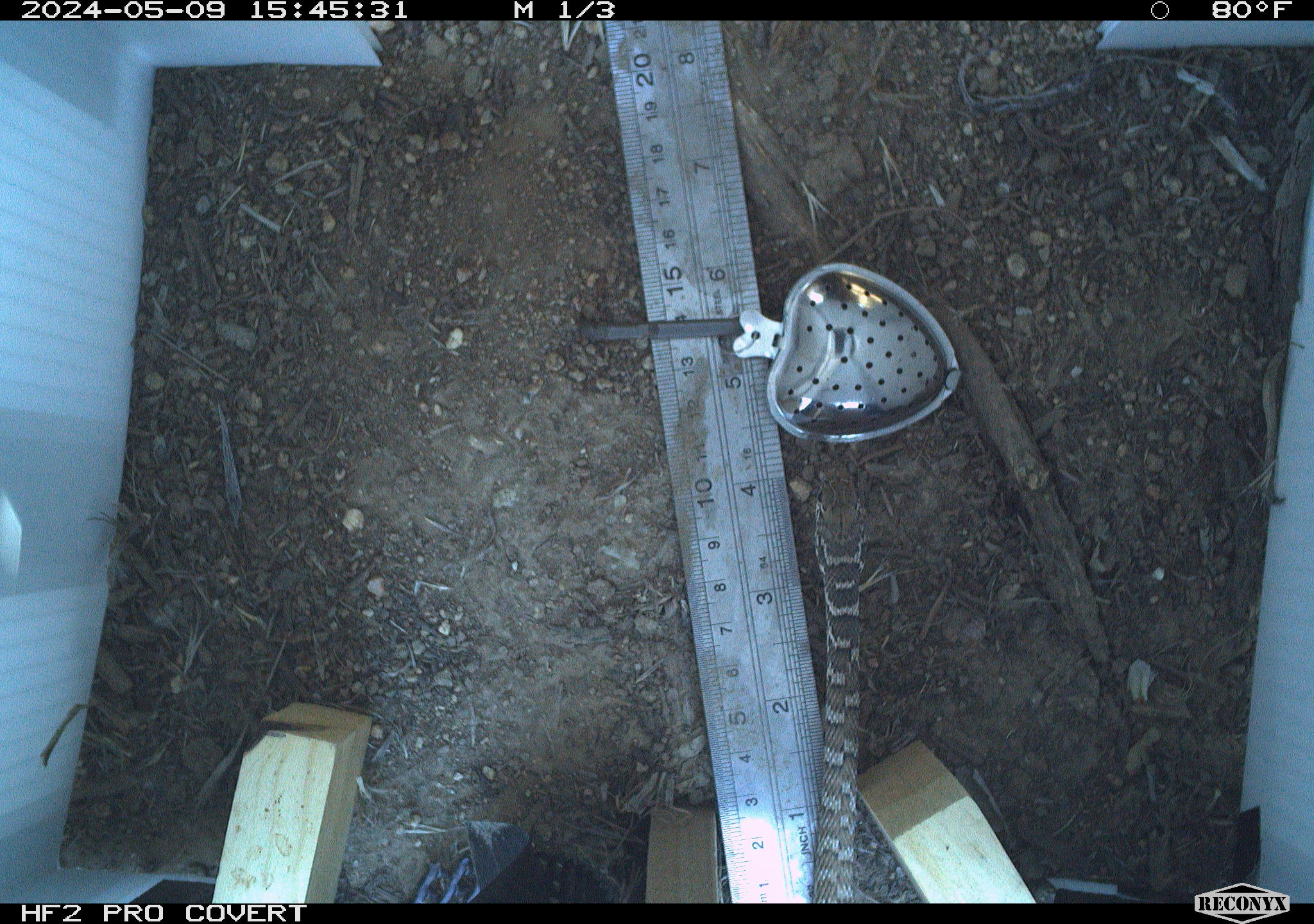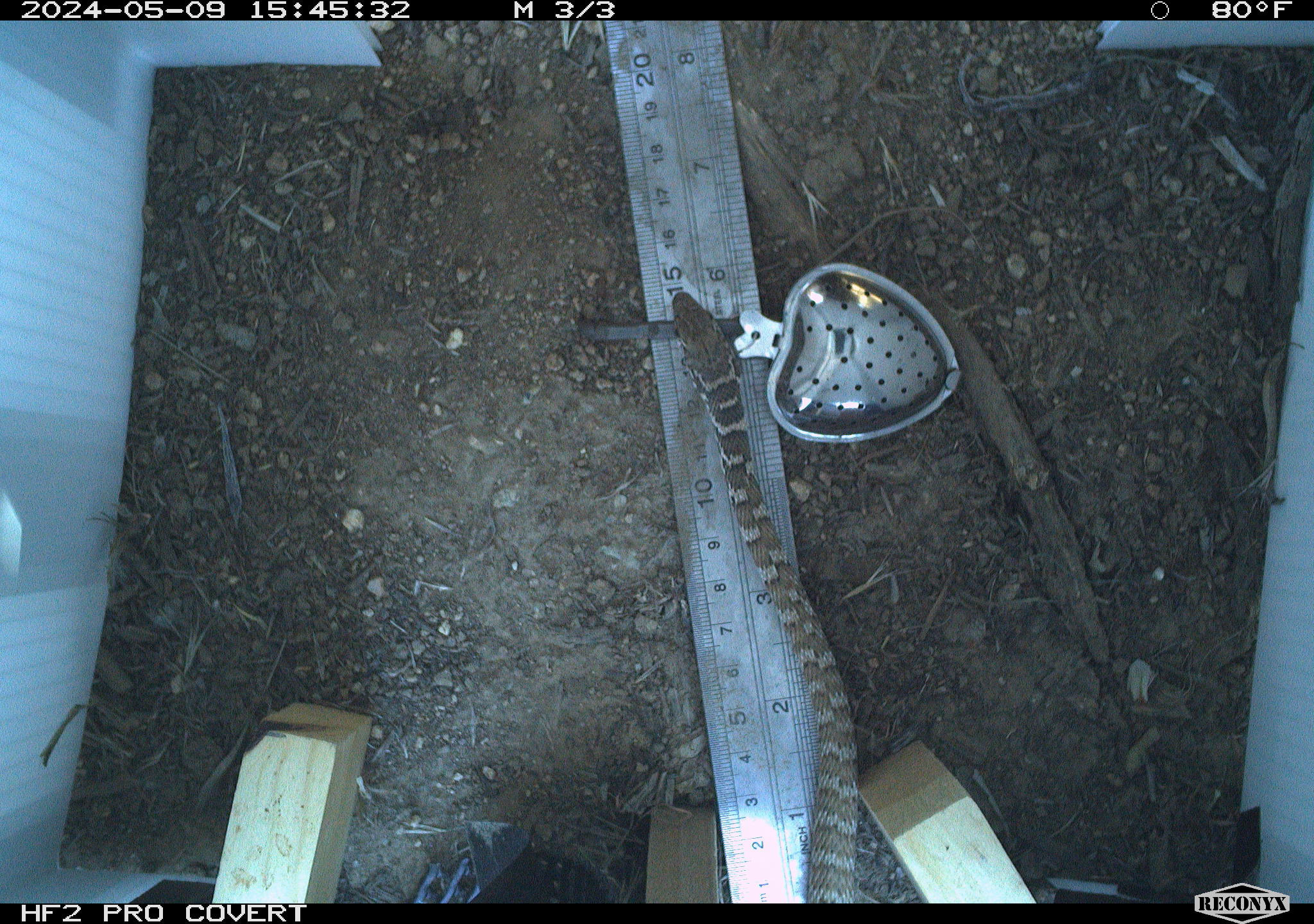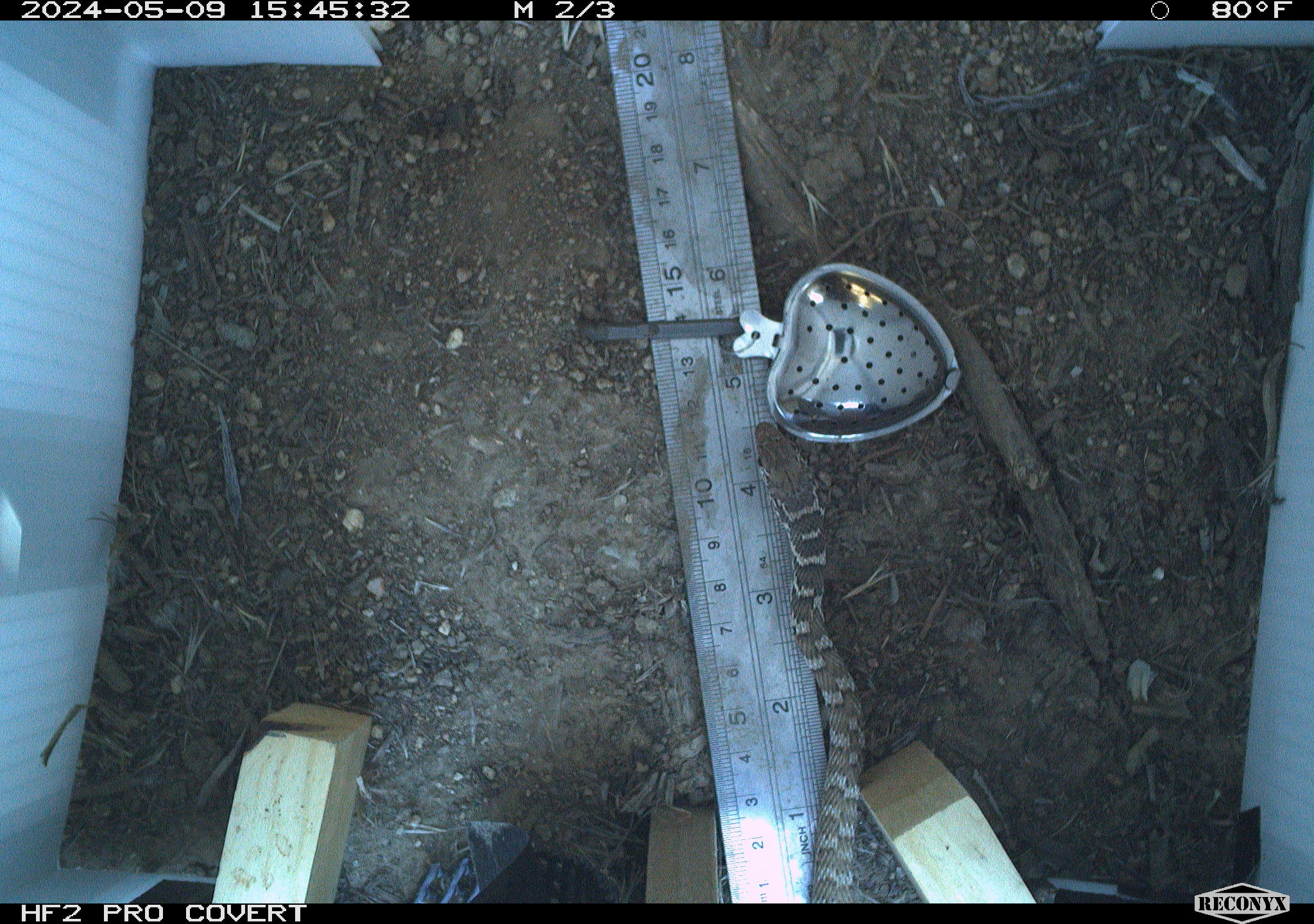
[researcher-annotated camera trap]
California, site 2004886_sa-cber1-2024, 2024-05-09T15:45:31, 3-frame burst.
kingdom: Animalia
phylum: Chordata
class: Reptilia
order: Squamata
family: Colubridae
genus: Masticophis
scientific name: Masticophis flagellum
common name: coachwhip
Coachwhip (Masticophis flagellum).